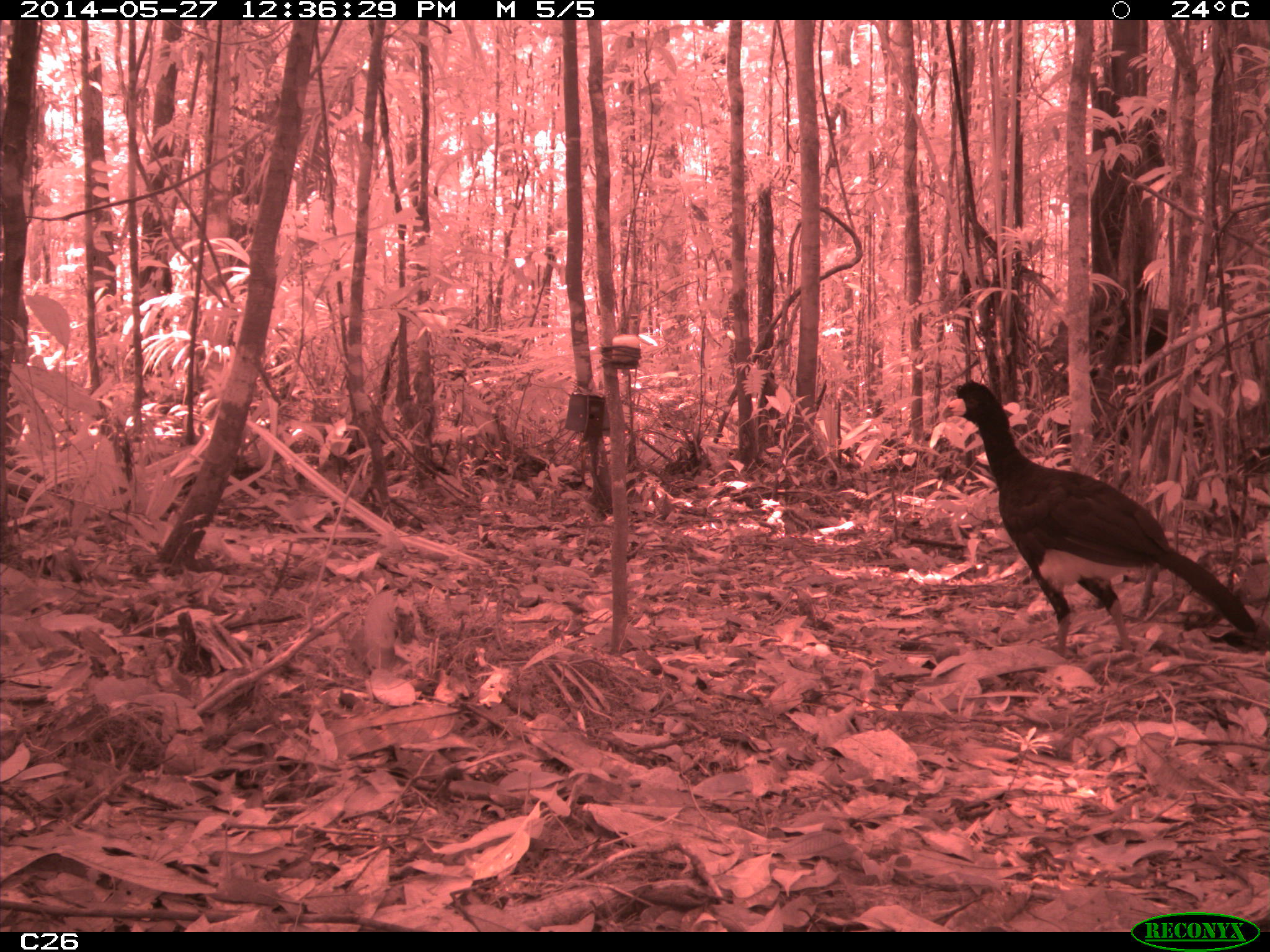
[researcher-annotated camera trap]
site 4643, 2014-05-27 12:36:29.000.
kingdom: Animalia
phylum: Chordata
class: Aves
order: Galliformes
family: Cracidae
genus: Crax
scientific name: Crax alector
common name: black curassow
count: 2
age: adult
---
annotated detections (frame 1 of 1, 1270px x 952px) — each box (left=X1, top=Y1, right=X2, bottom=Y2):
crax alector: (left=942, top=378, right=1258, bottom=661)